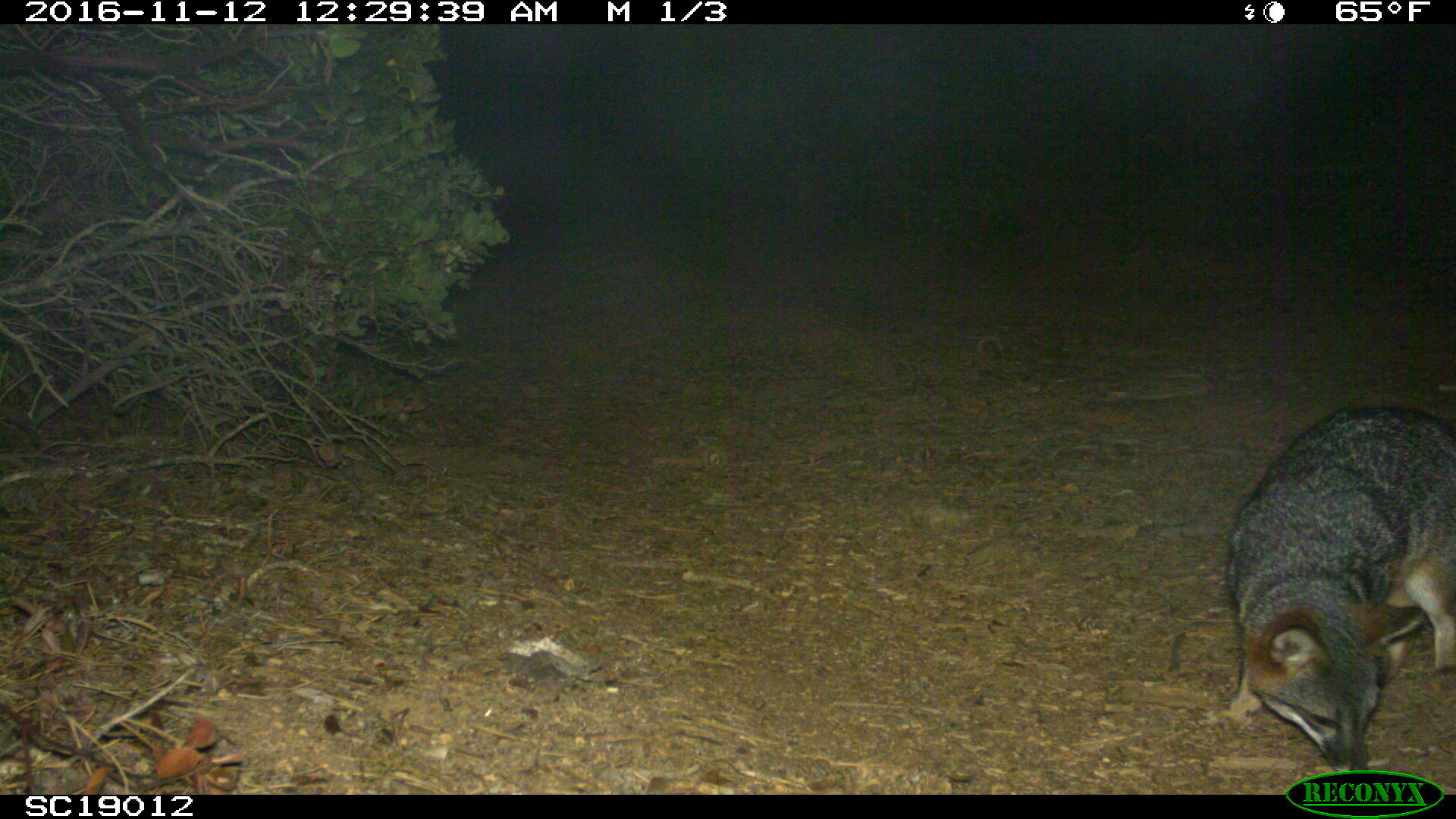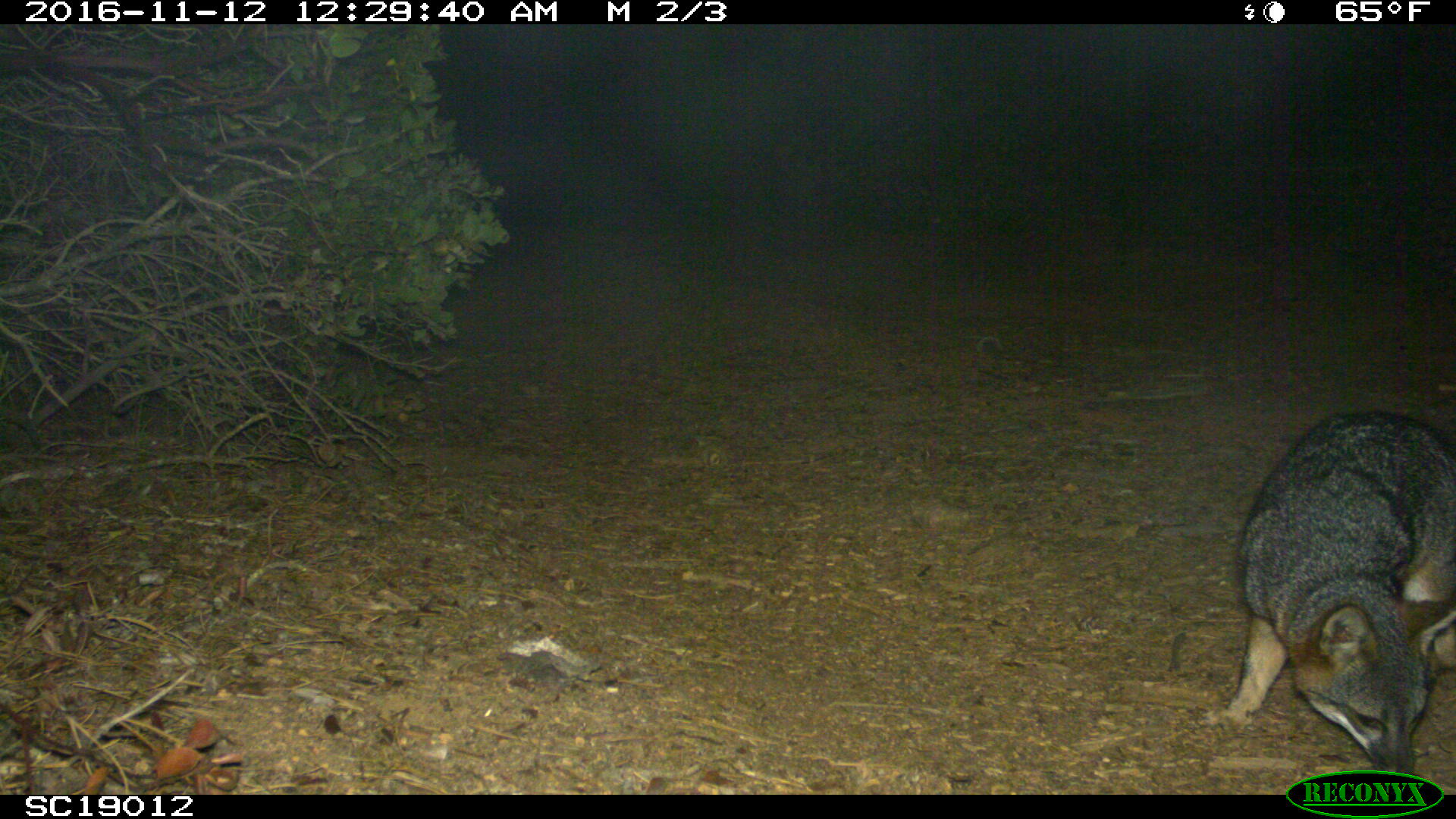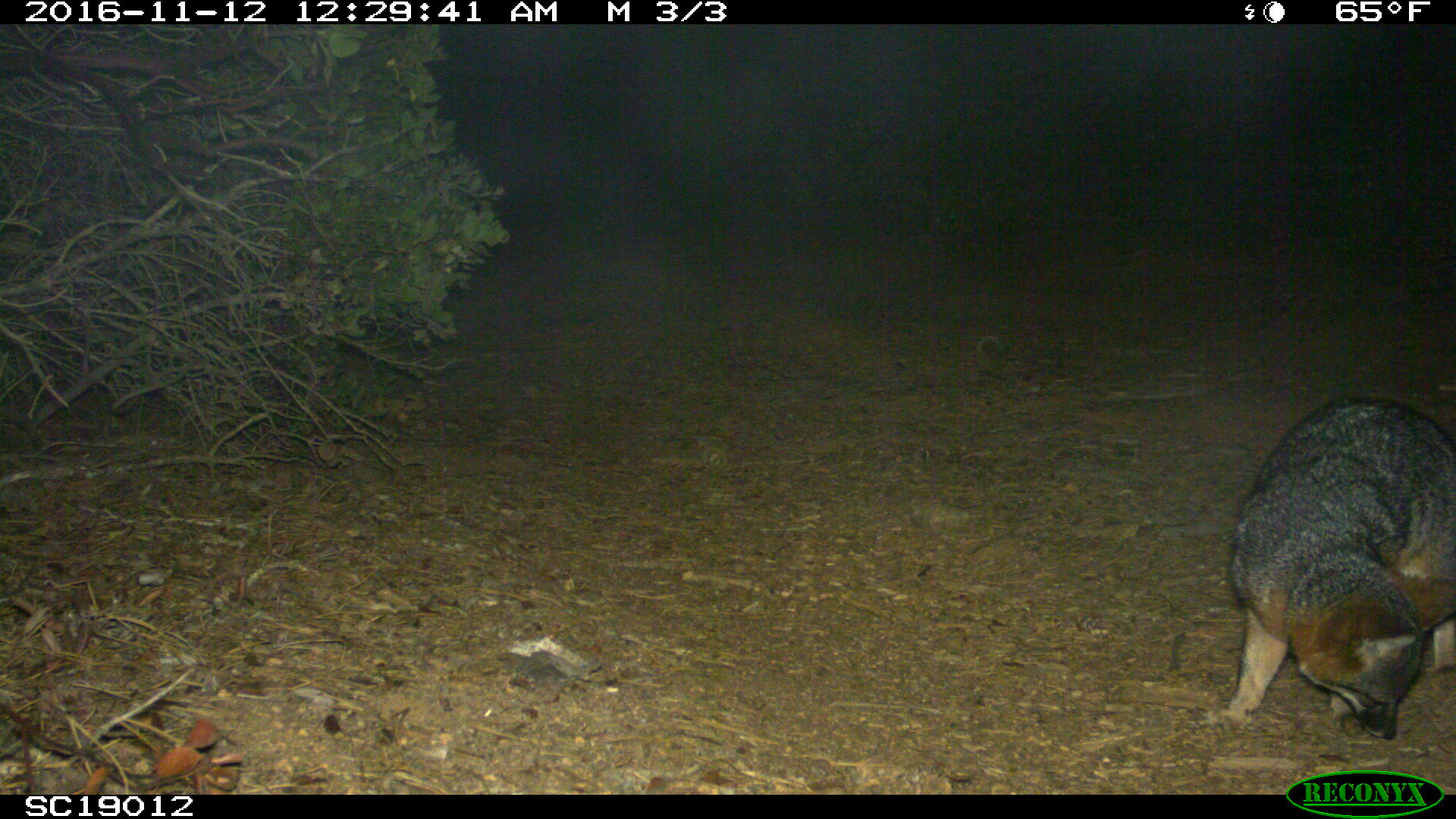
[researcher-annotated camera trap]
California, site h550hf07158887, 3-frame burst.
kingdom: Animalia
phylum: Chordata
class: Mammalia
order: Carnivora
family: Canidae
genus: Urocyon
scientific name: Urocyon littoralis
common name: island fox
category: fox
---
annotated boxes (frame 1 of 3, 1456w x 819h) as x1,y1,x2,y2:
fox: 1225,404,1455,775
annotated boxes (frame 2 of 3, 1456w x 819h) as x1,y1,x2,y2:
fox: 1200,408,1455,777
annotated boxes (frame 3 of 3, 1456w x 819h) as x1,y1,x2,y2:
fox: 1198,396,1455,740